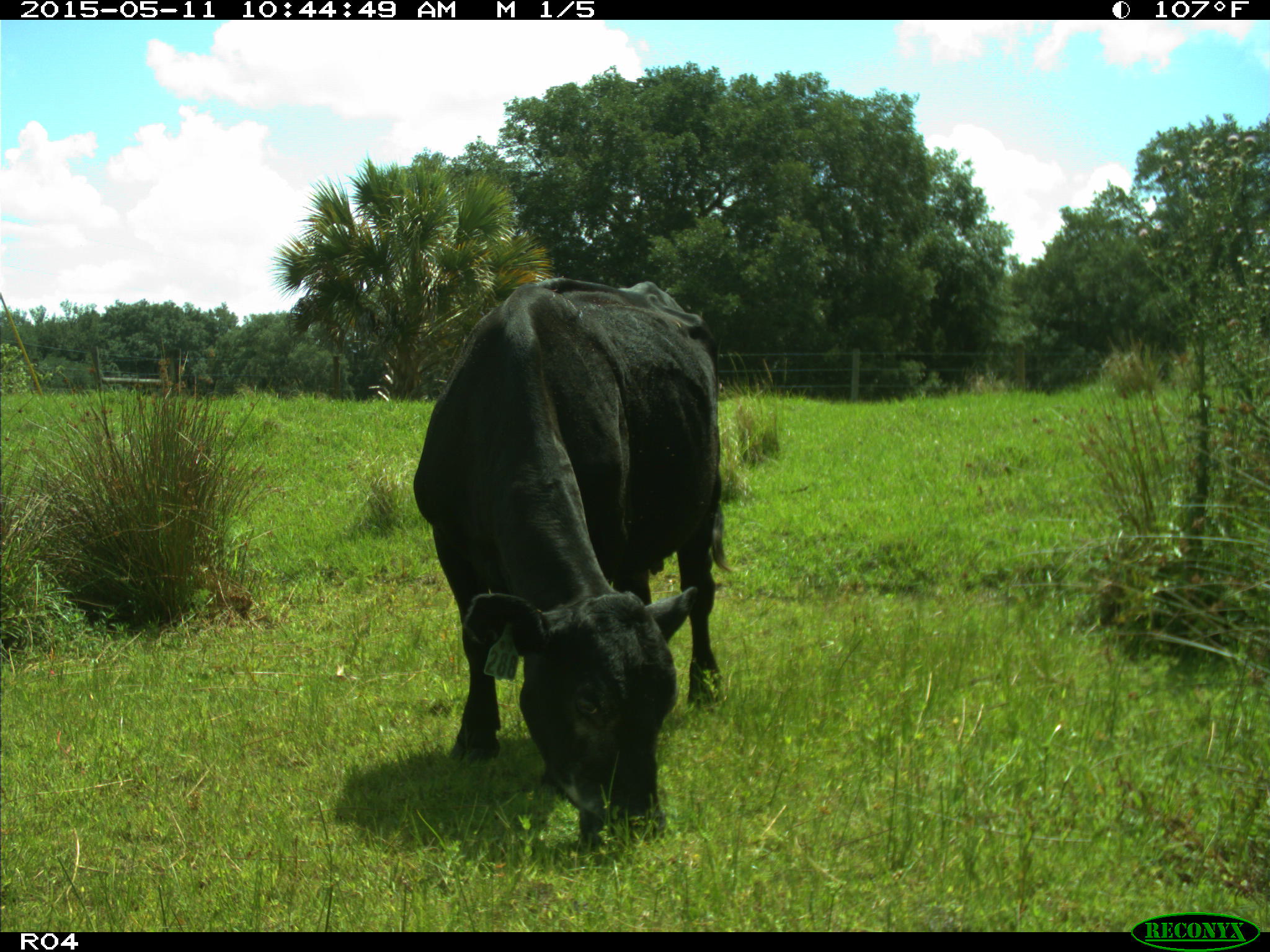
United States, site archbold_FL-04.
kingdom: Animalia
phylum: Chordata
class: Mammalia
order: Artiodactyla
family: Bovidae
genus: Bos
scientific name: Bos taurus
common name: domestic cow